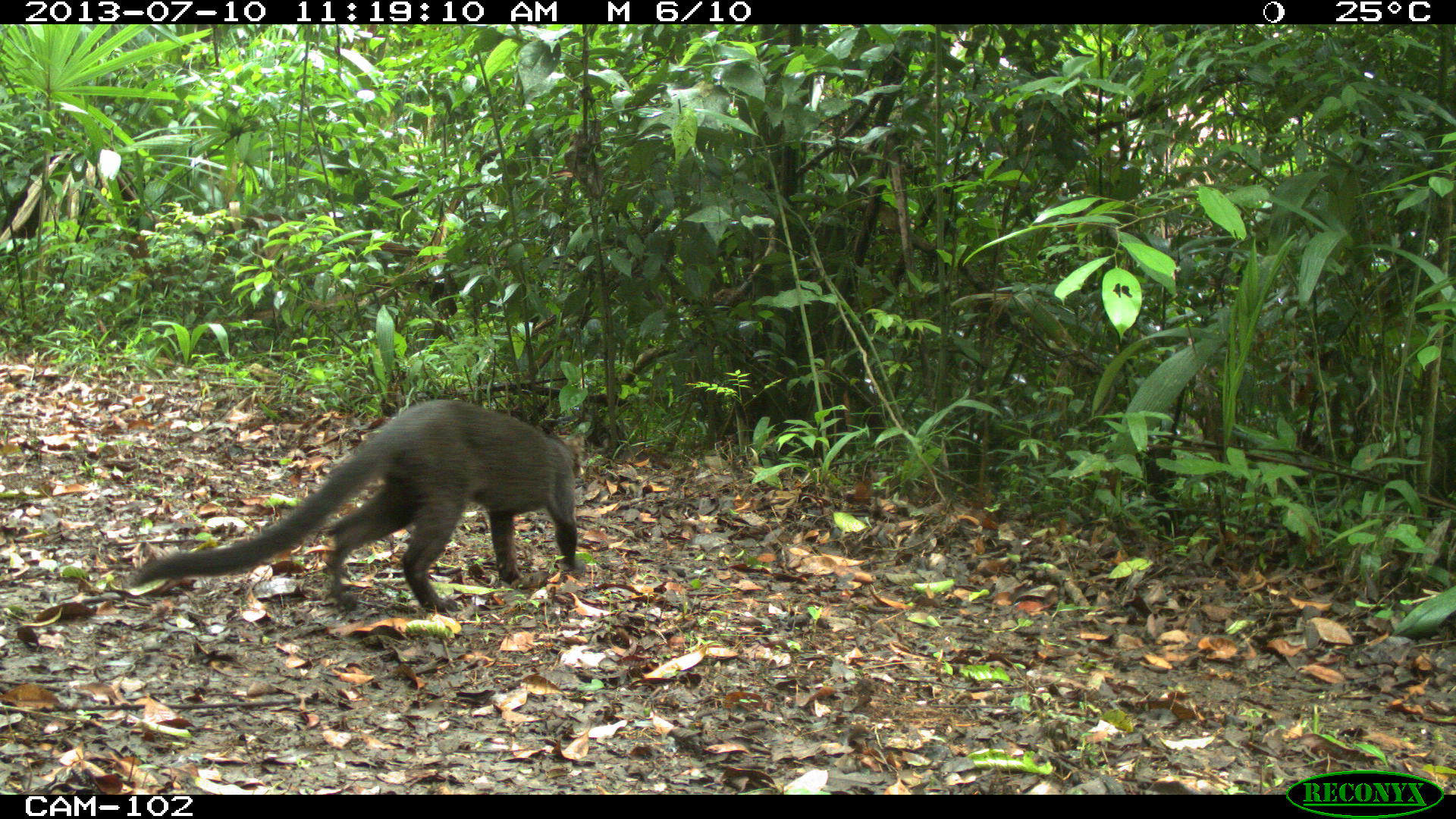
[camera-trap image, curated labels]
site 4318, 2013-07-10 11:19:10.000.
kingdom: Animalia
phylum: Chordata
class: Mammalia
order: Carnivora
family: Felidae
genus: Herpailurus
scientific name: Herpailurus yagouaroundi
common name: jaguarundi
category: puma yagoroundi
Puma yagoroundi (jaguarundi) (Herpailurus yagouaroundi), count 1.